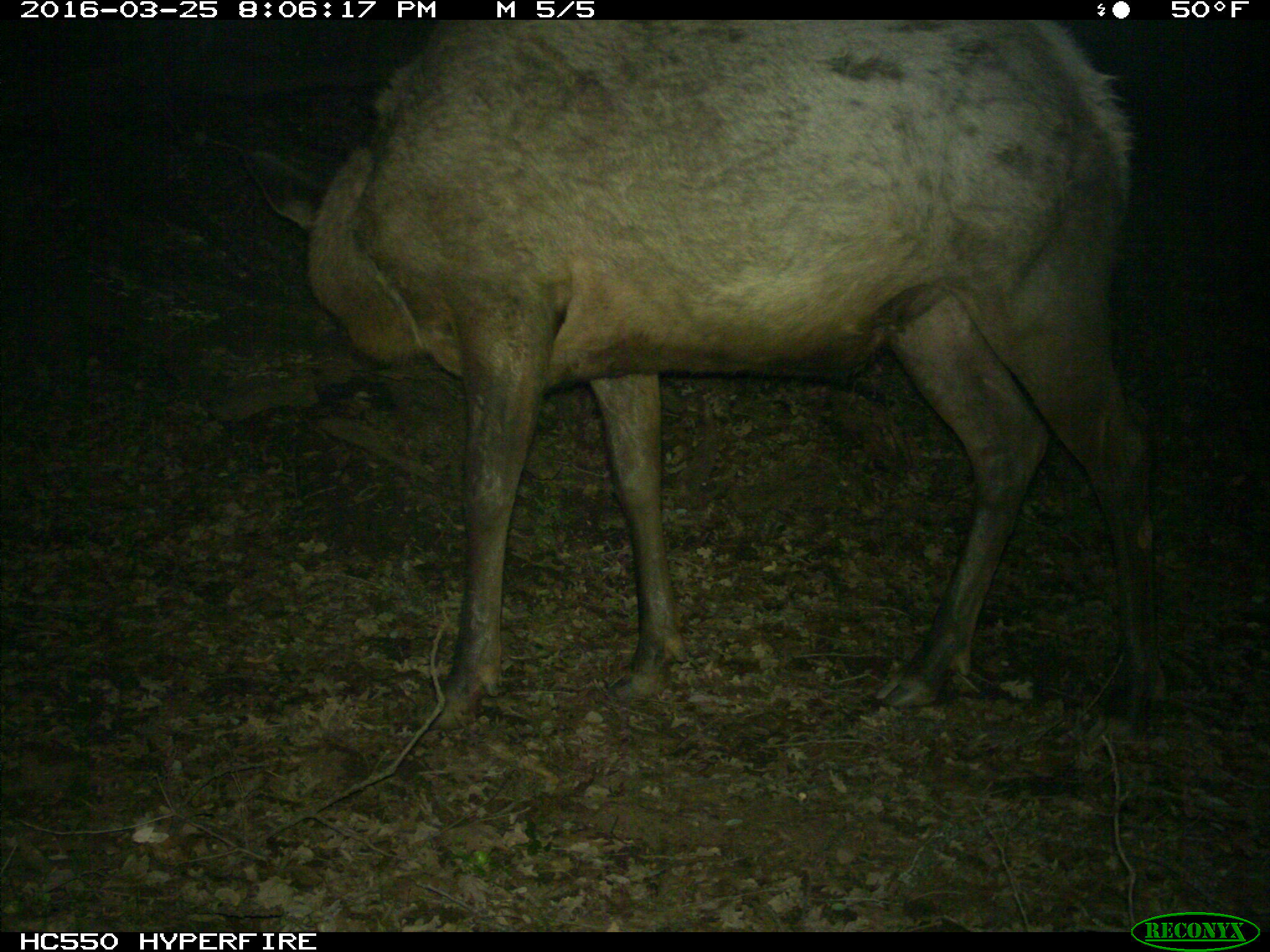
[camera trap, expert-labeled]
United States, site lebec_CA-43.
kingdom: Animalia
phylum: Chordata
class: Mammalia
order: Artiodactyla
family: Cervidae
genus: Cervus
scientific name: Cervus canadensis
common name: elk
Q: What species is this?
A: Cervus canadensis (elk).